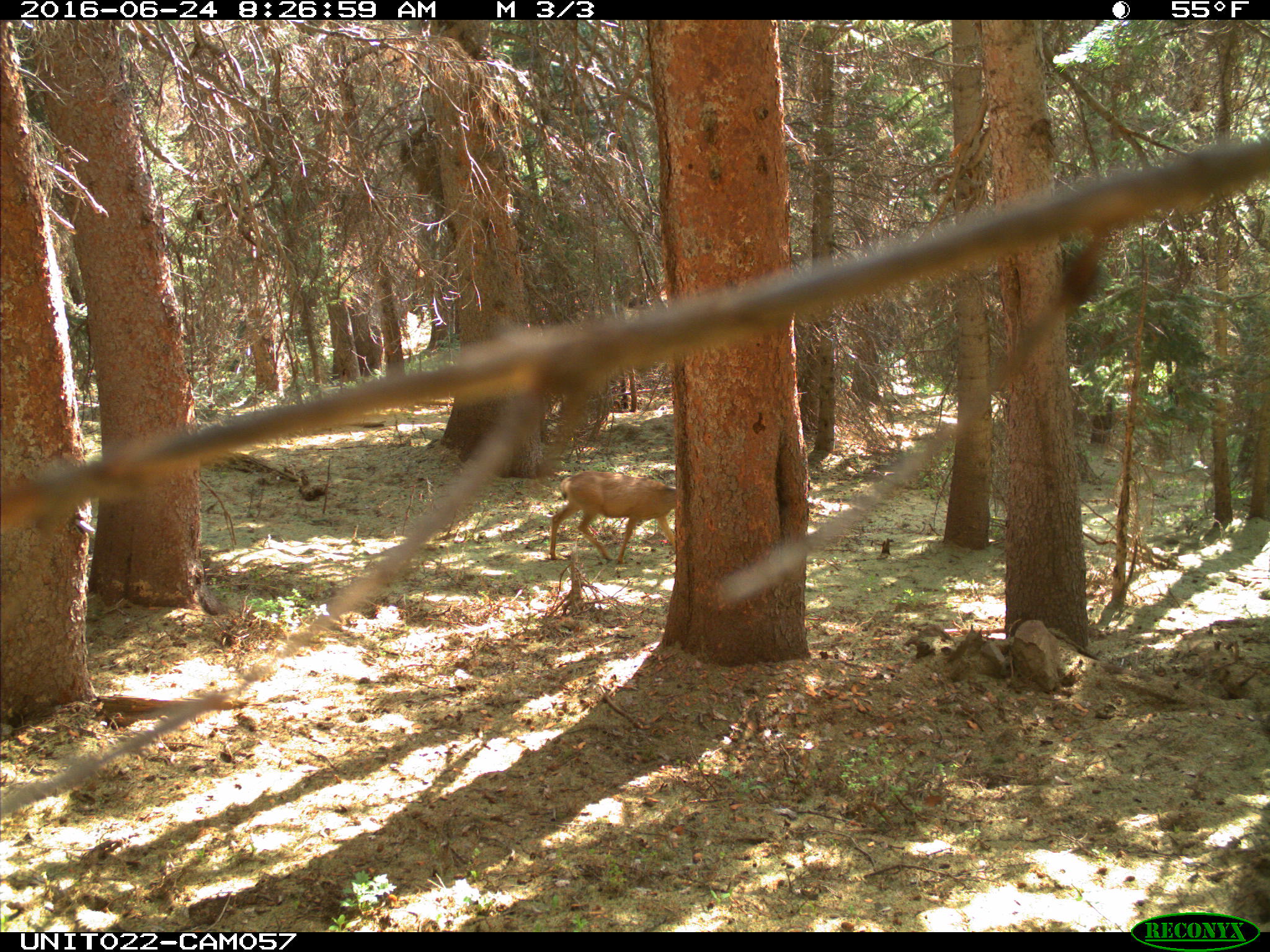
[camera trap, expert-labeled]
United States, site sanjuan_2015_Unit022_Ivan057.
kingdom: Animalia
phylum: Chordata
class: Mammalia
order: Artiodactyla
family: Cervidae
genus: Odocoileus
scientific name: Odocoileus hemionus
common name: mule deer